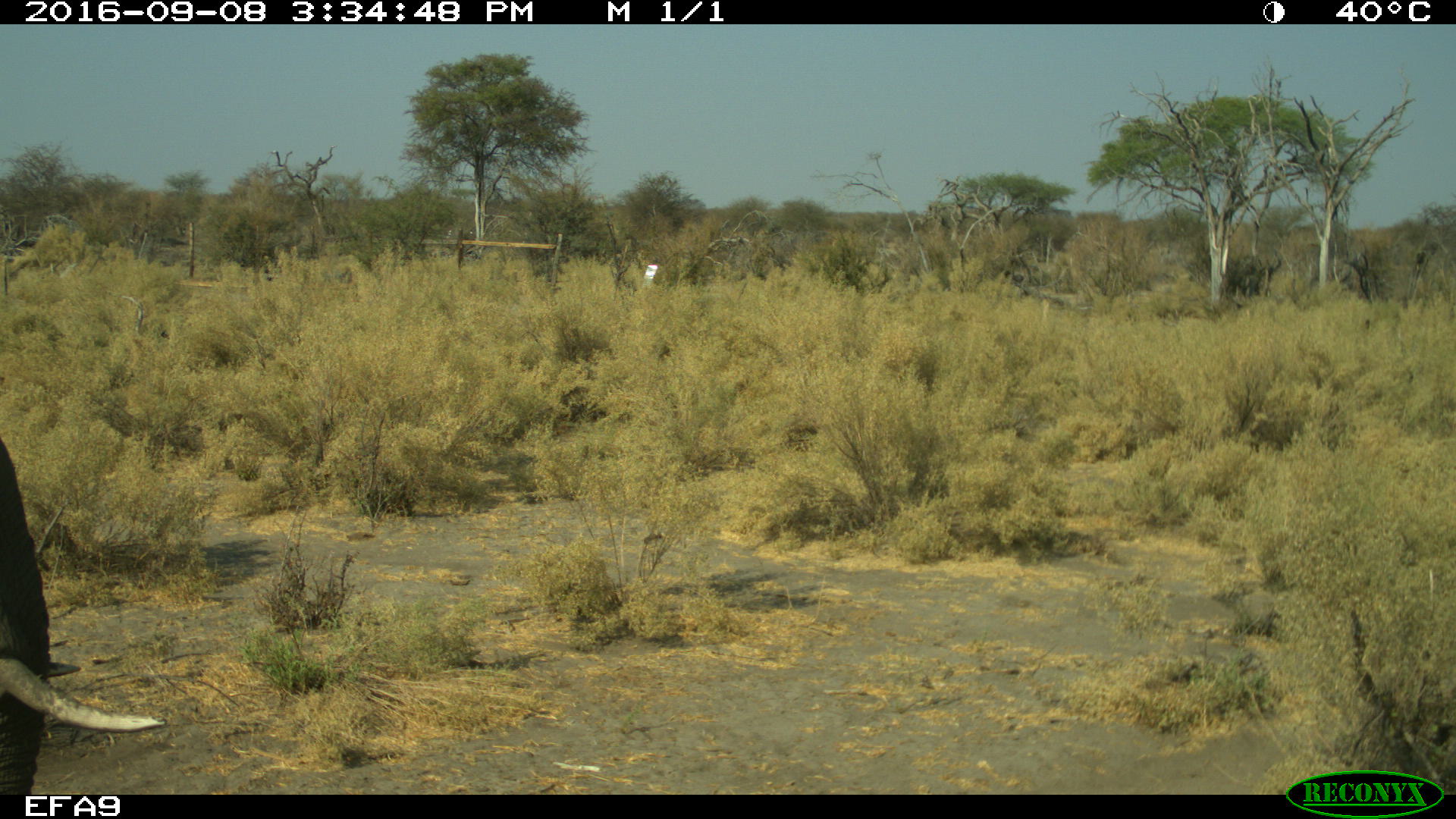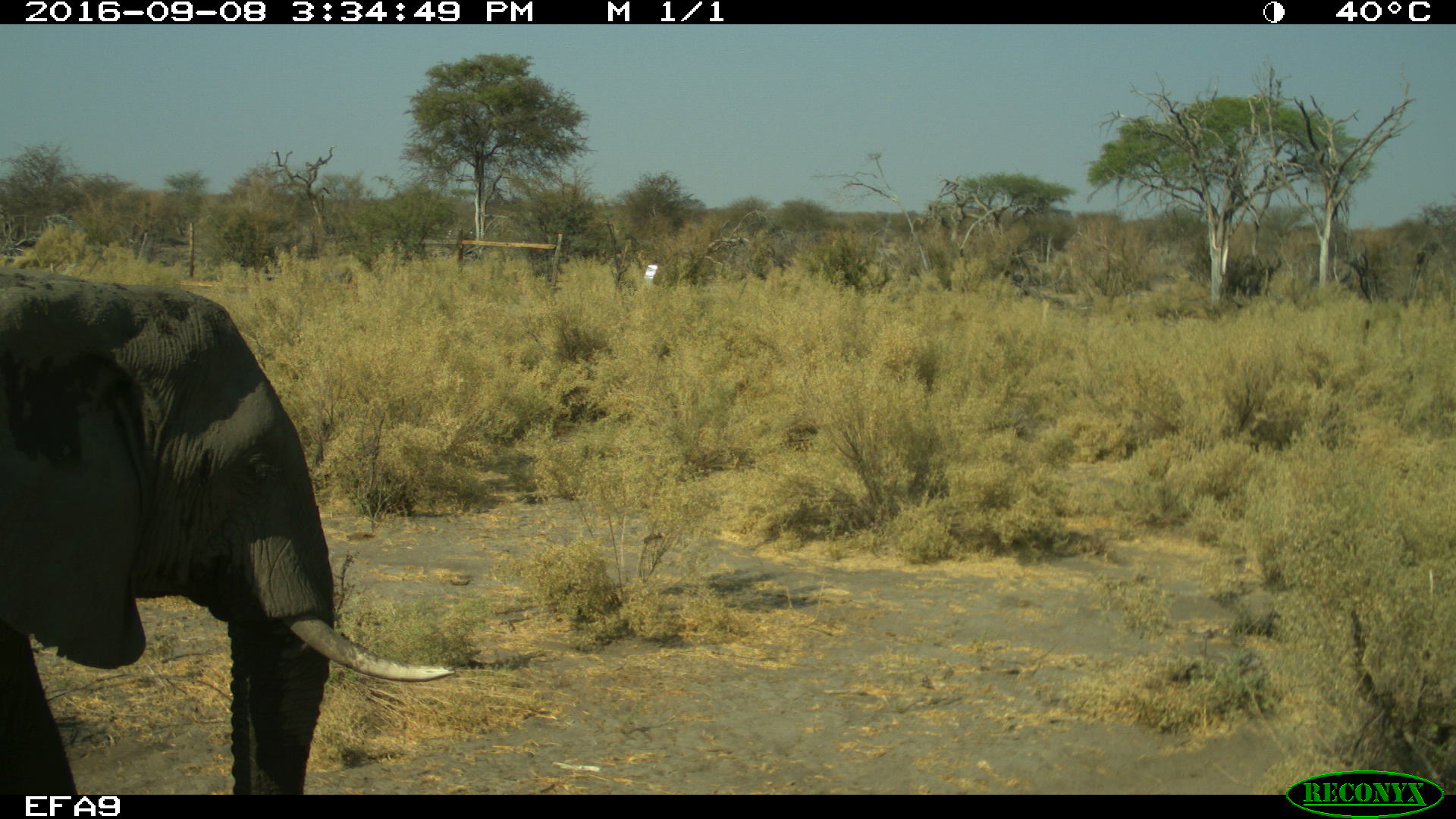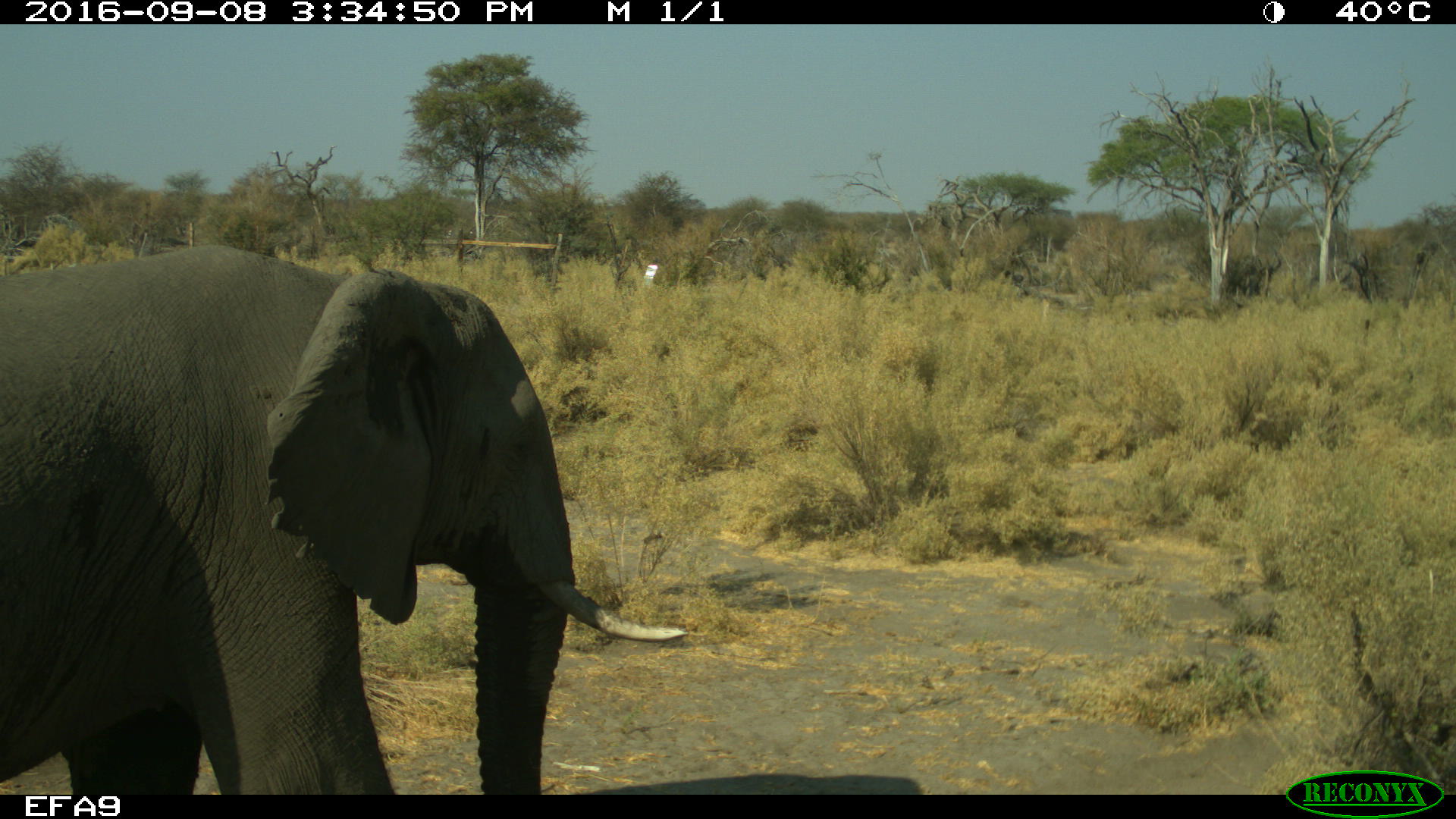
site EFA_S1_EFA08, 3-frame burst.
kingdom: Animalia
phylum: Chordata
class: Mammalia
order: Proboscidea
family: Elephantidae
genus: Loxodonta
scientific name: Loxodonta africana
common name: african bush elephant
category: elephant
Elephant (african bush elephant) (Loxodonta africana), count 1. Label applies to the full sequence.